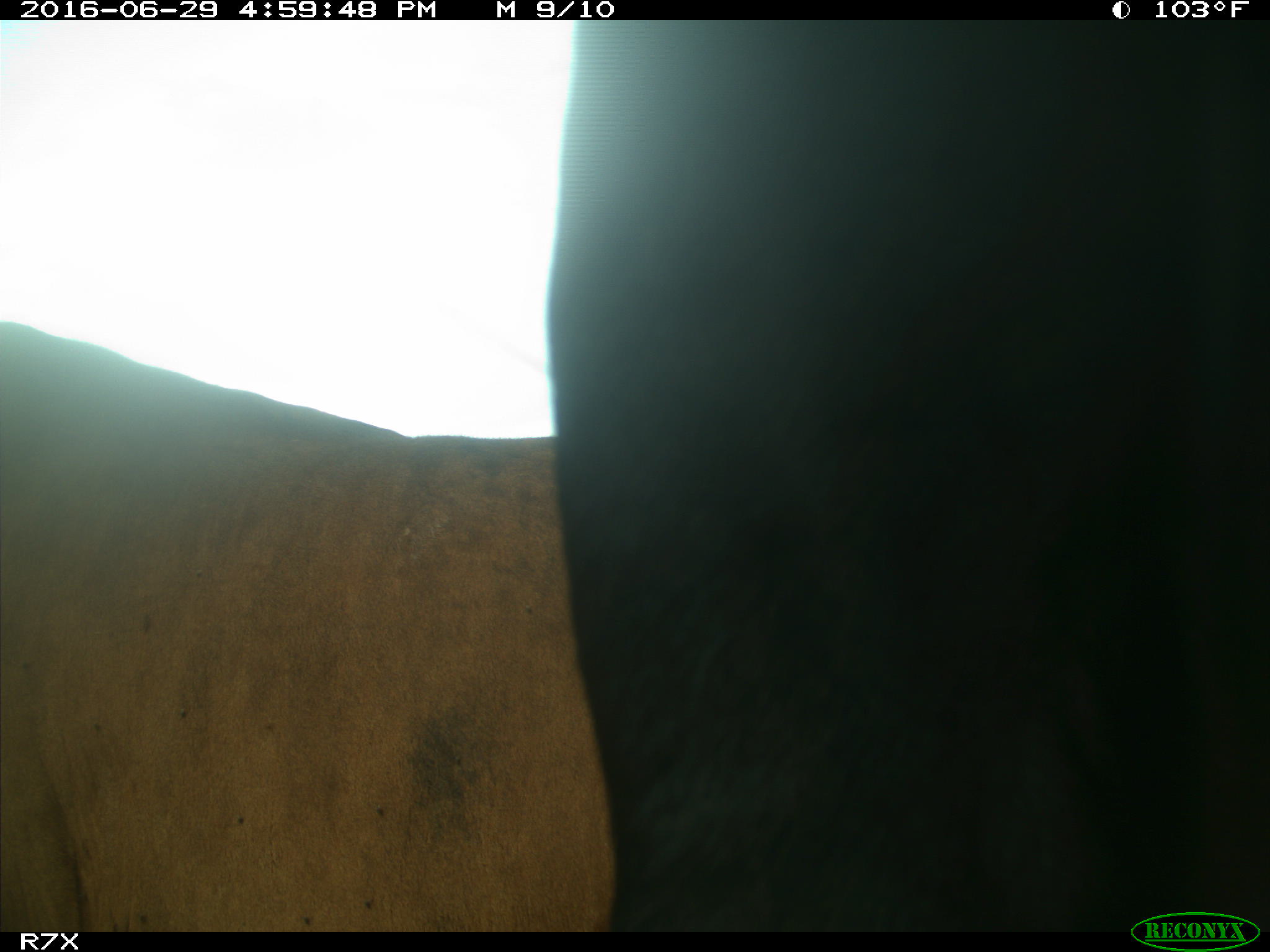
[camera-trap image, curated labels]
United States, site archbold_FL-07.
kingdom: Animalia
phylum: Chordata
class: Mammalia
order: Artiodactyla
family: Bovidae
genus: Bos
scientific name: Bos taurus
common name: domestic cow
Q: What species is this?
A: Bos taurus (domestic cow).